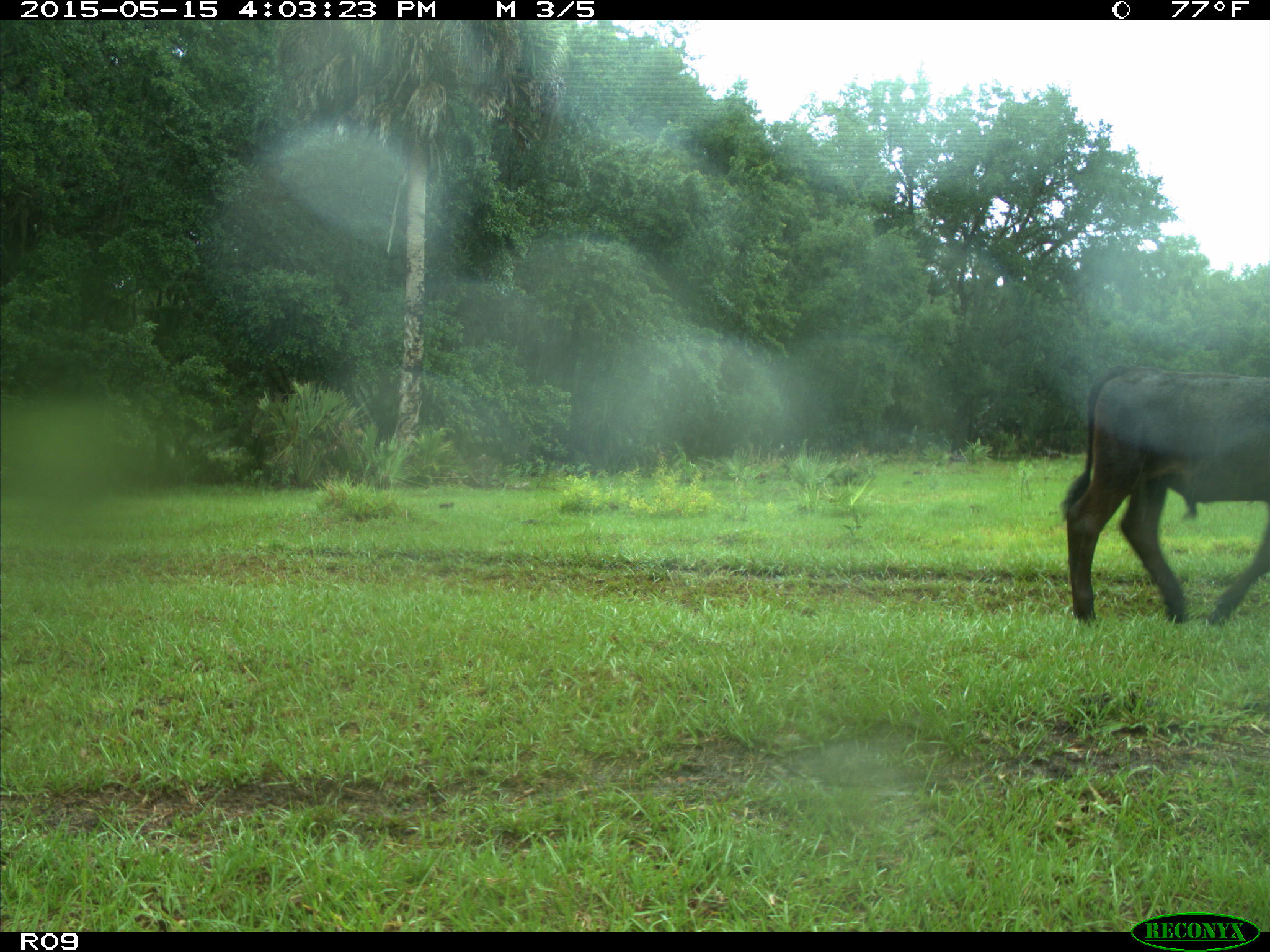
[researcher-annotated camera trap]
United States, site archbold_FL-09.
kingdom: Animalia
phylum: Chordata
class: Mammalia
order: Artiodactyla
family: Bovidae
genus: Bos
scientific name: Bos taurus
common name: domestic cow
Bos taurus (domestic cow).